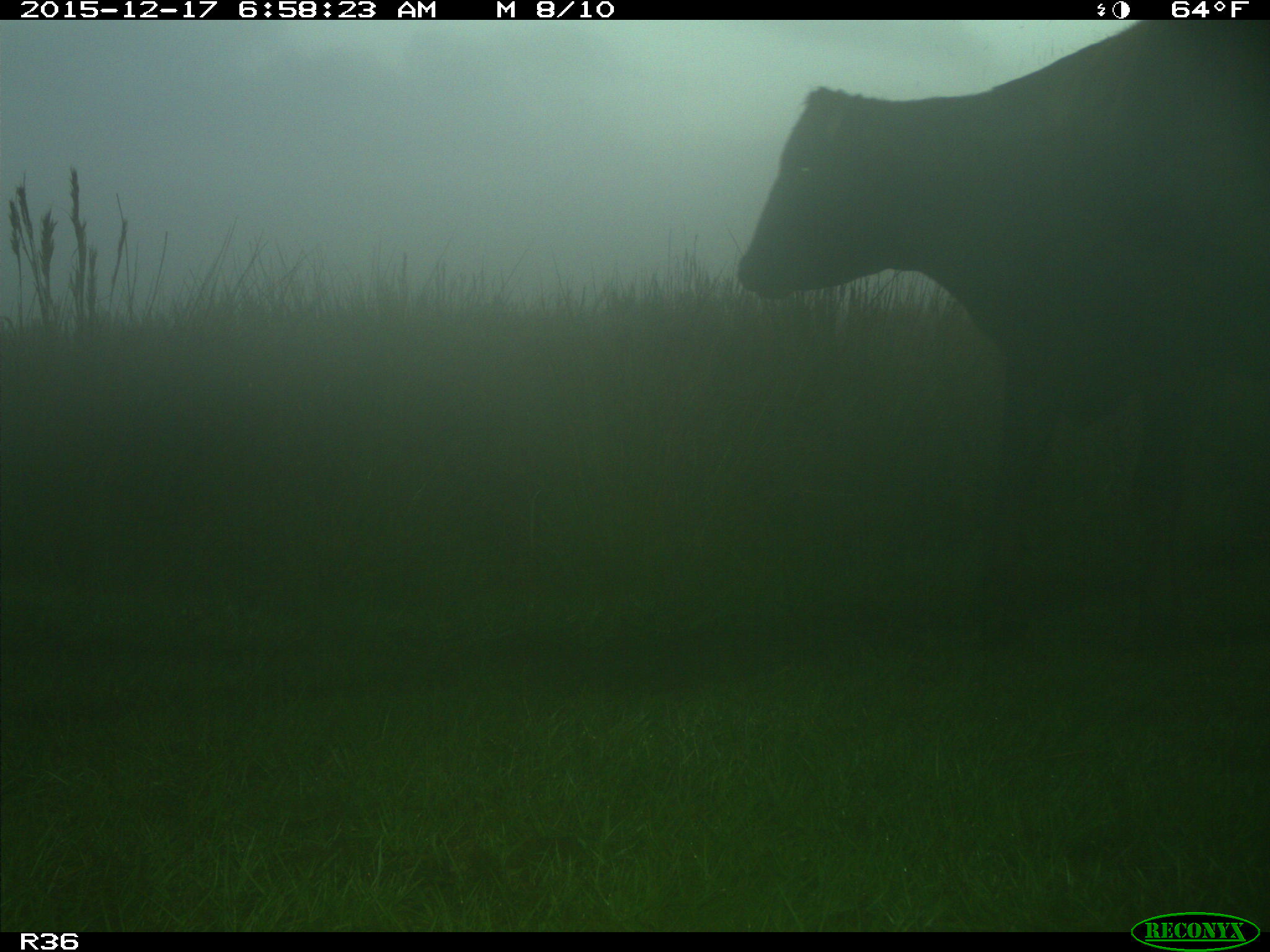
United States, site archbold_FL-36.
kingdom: Animalia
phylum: Chordata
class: Mammalia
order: Artiodactyla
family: Bovidae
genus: Bos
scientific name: Bos taurus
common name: domestic cow